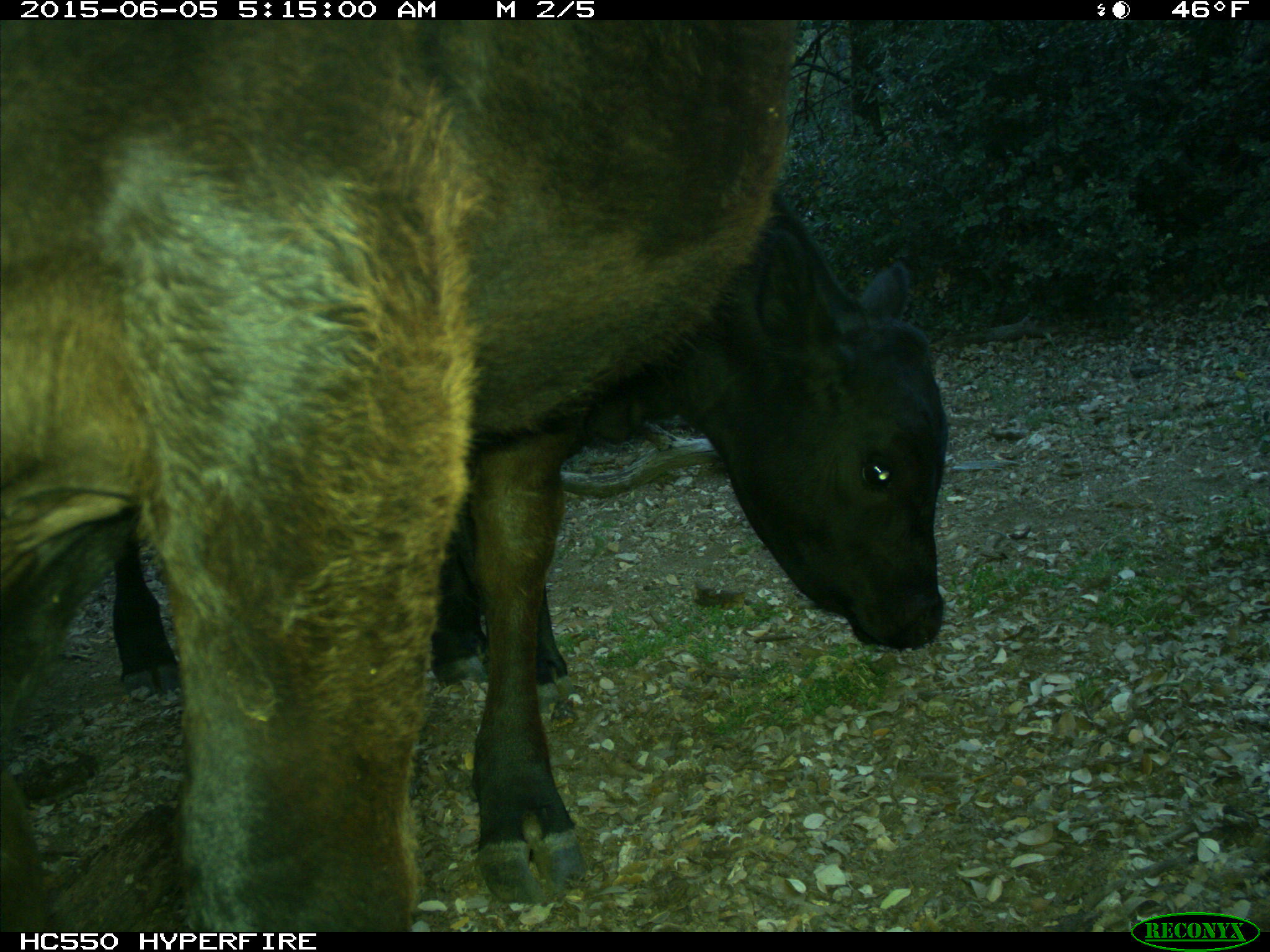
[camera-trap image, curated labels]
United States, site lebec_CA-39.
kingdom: Animalia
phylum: Chordata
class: Mammalia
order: Artiodactyla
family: Bovidae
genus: Bos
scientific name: Bos taurus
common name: domestic cow